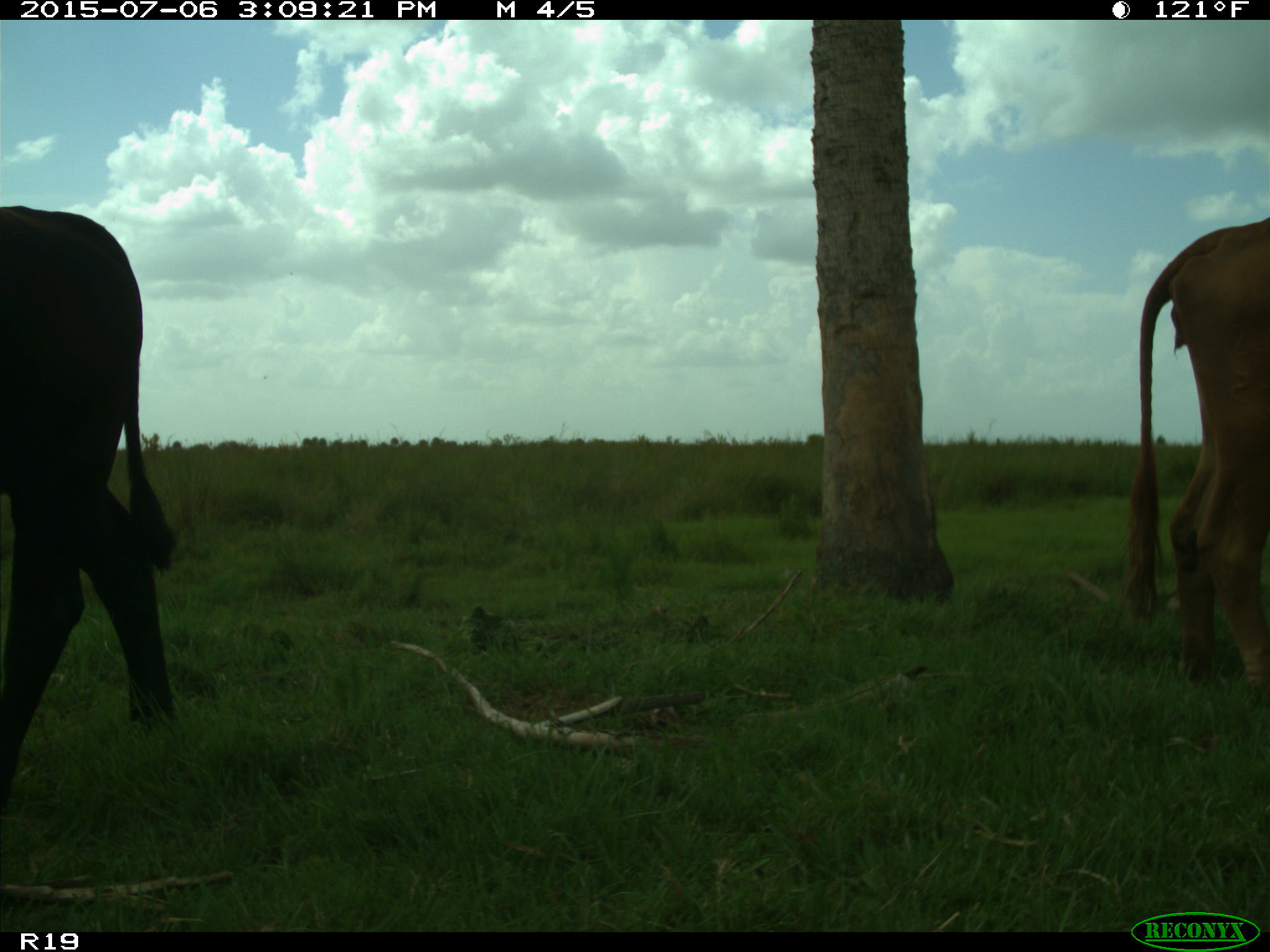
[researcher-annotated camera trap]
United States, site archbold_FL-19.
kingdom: Animalia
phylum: Chordata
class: Mammalia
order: Artiodactyla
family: Bovidae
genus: Bos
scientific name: Bos taurus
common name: domestic cow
Bos taurus (domestic cow).